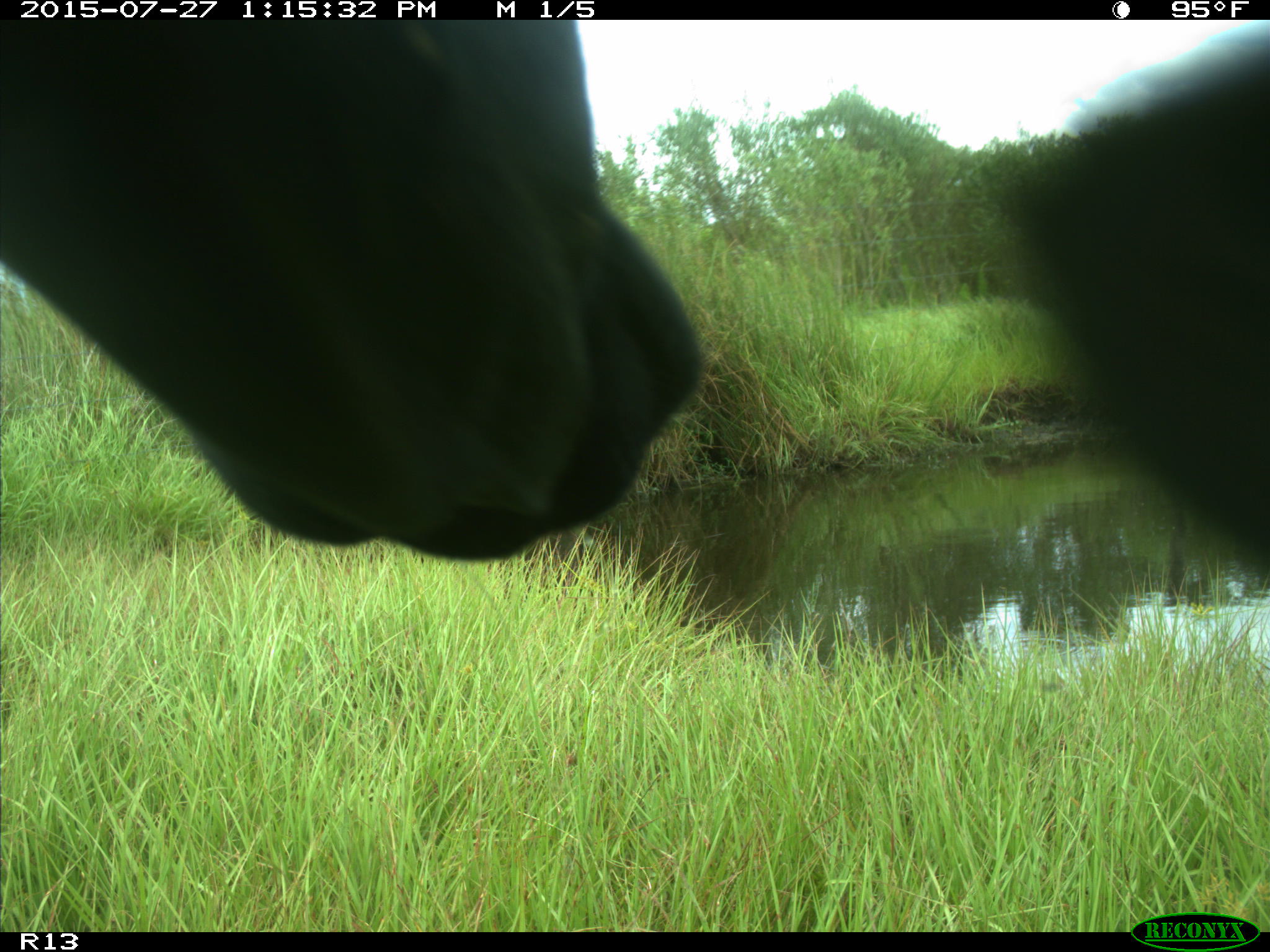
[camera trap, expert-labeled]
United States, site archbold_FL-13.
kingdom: Animalia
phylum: Chordata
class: Mammalia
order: Artiodactyla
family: Bovidae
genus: Bos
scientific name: Bos taurus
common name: domestic cow